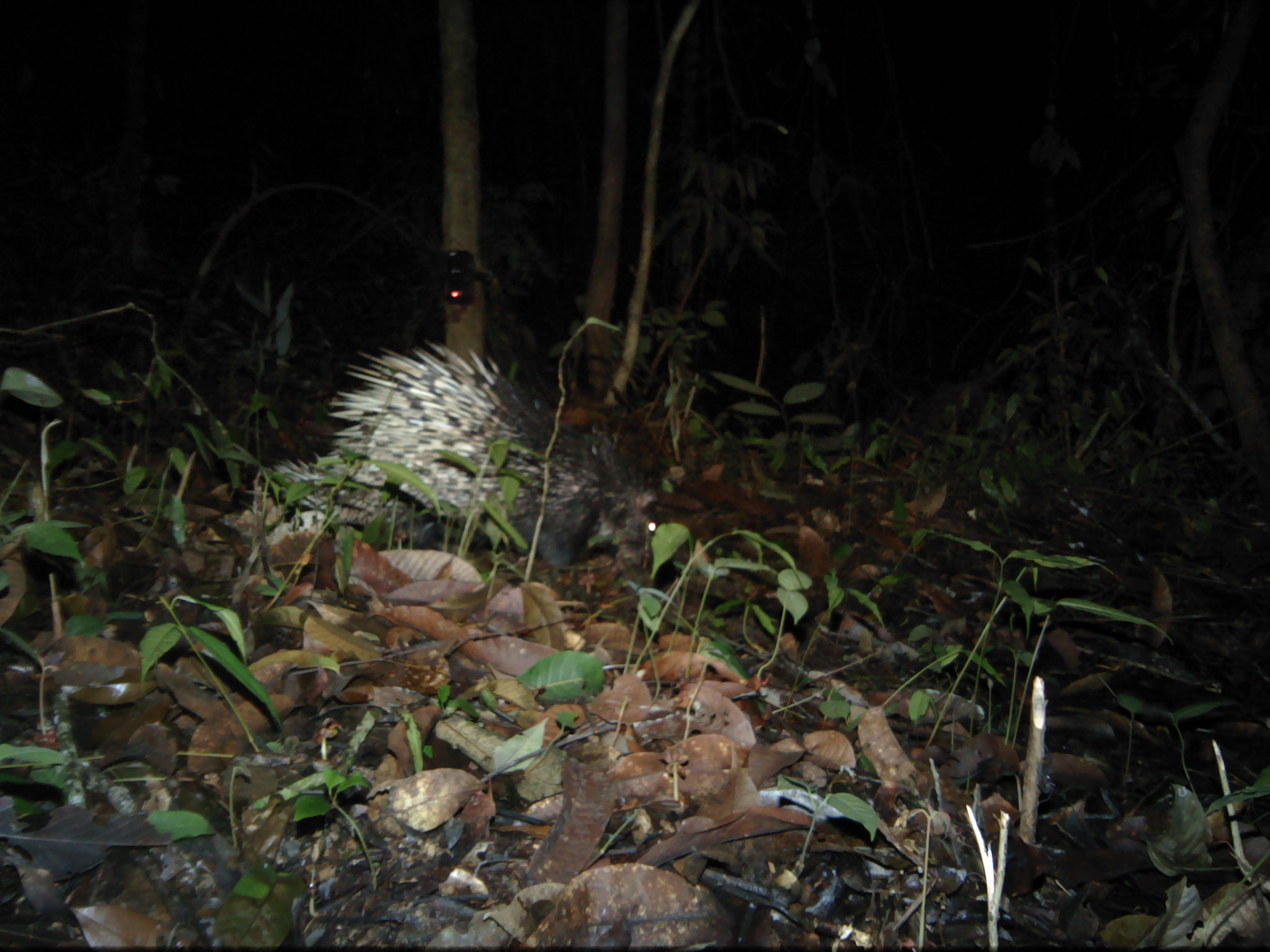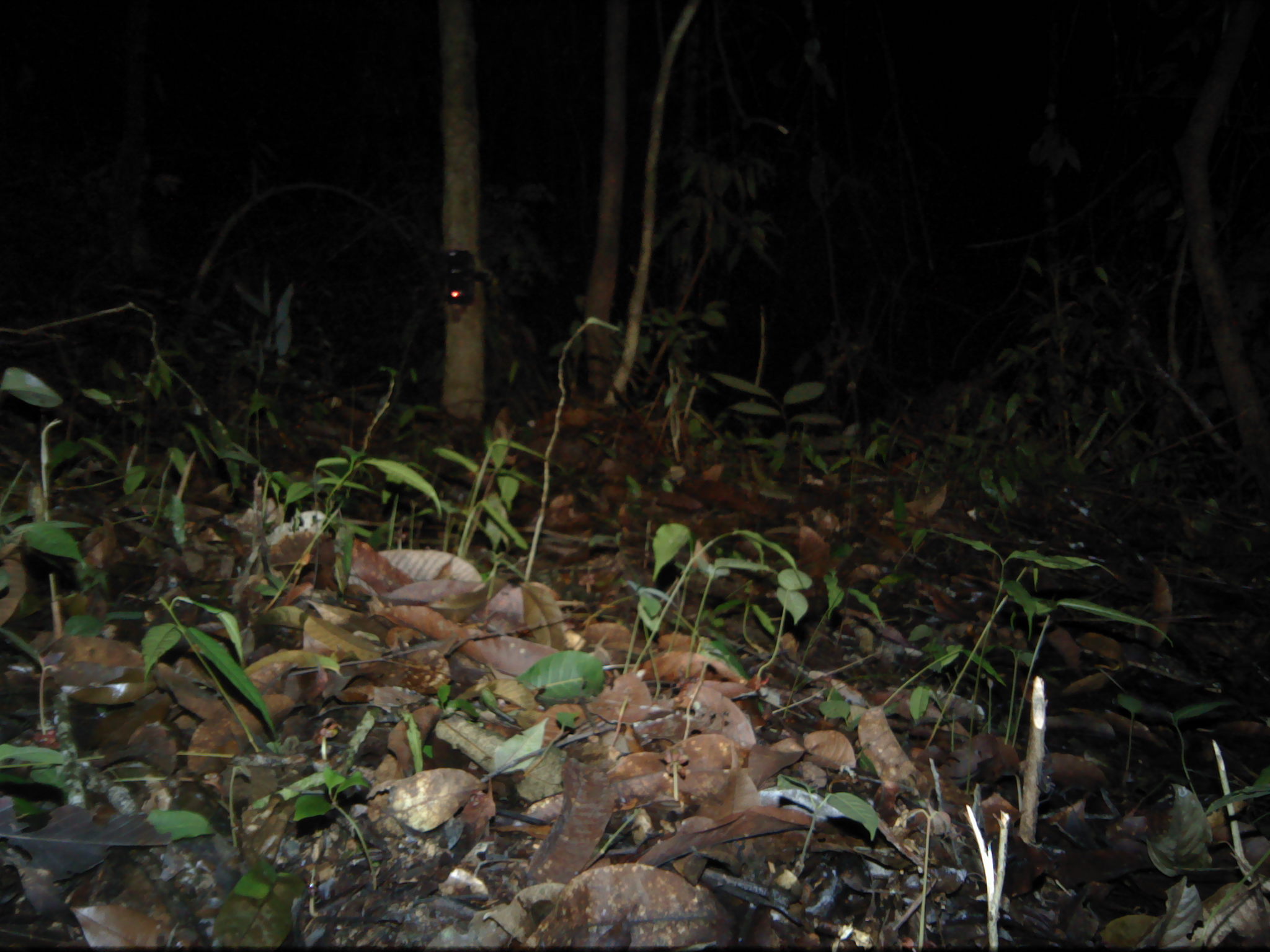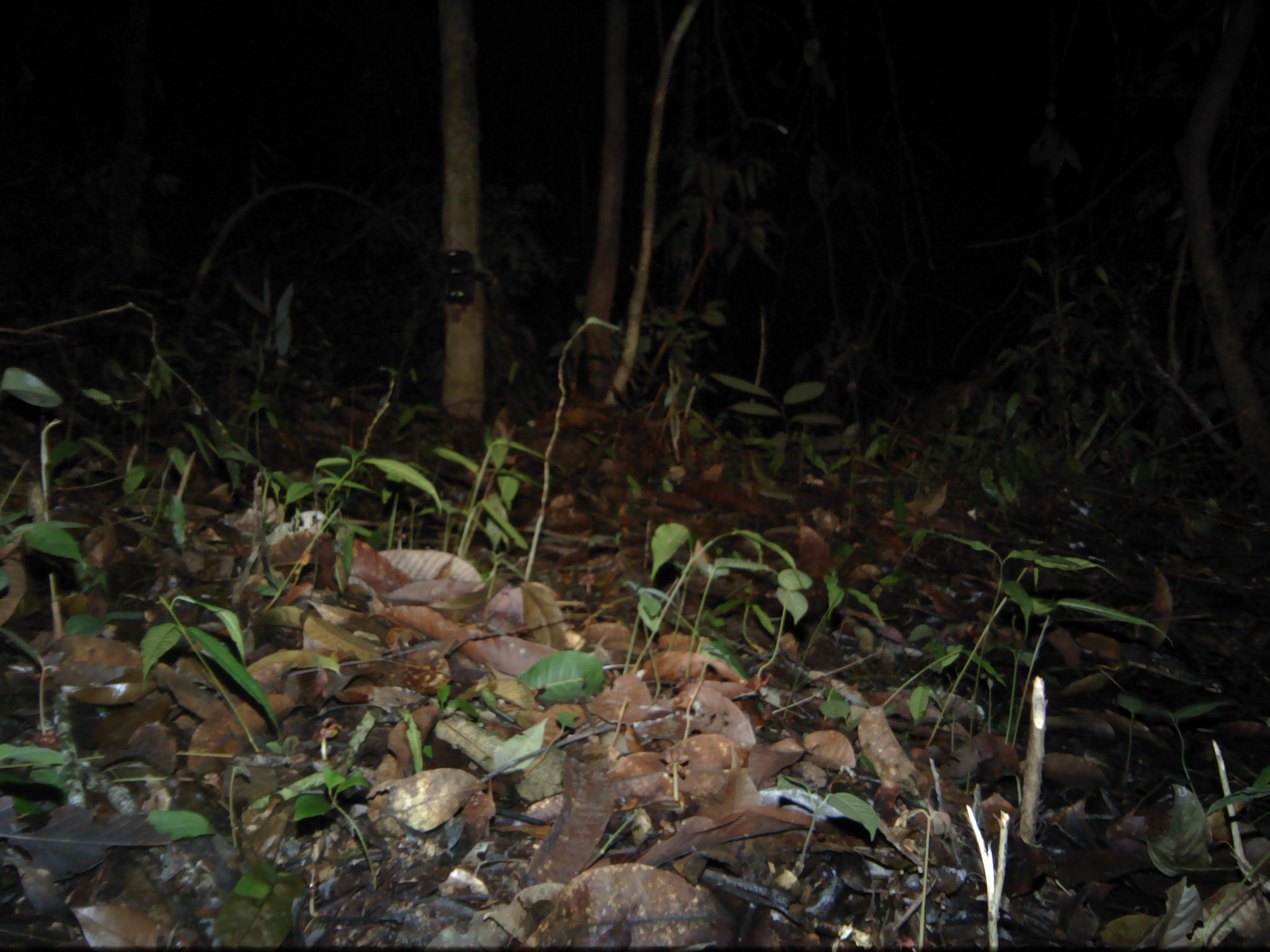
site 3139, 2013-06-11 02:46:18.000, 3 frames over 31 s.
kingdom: Animalia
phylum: Chordata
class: Mammalia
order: Rodentia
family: Hystricidae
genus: Hystrix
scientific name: Hystrix brachyura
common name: east asian porcupine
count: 1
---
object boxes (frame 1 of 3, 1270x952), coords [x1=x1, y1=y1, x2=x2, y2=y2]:
hystrix brachyura: [x1=271, y1=341, x2=662, y2=566]